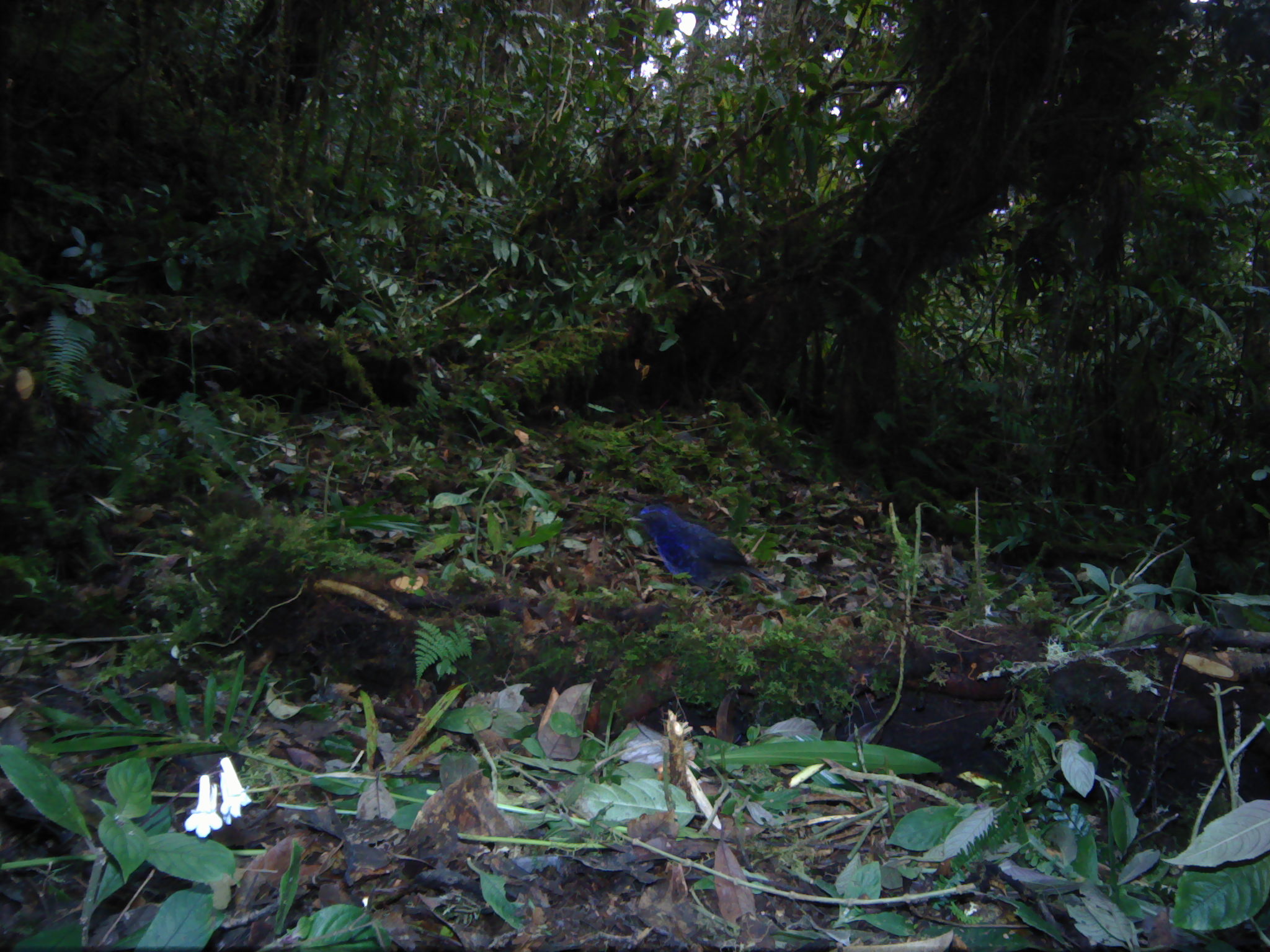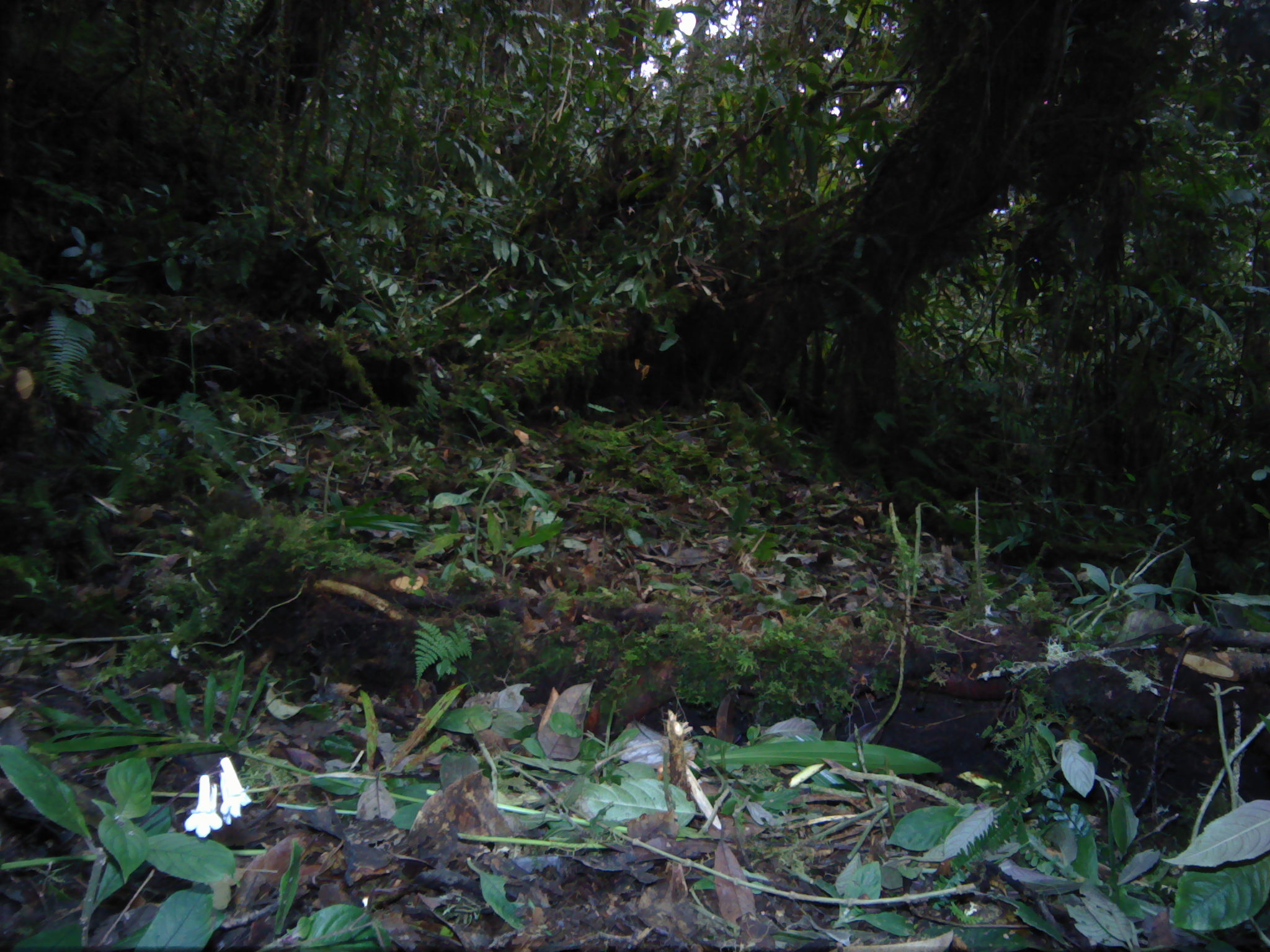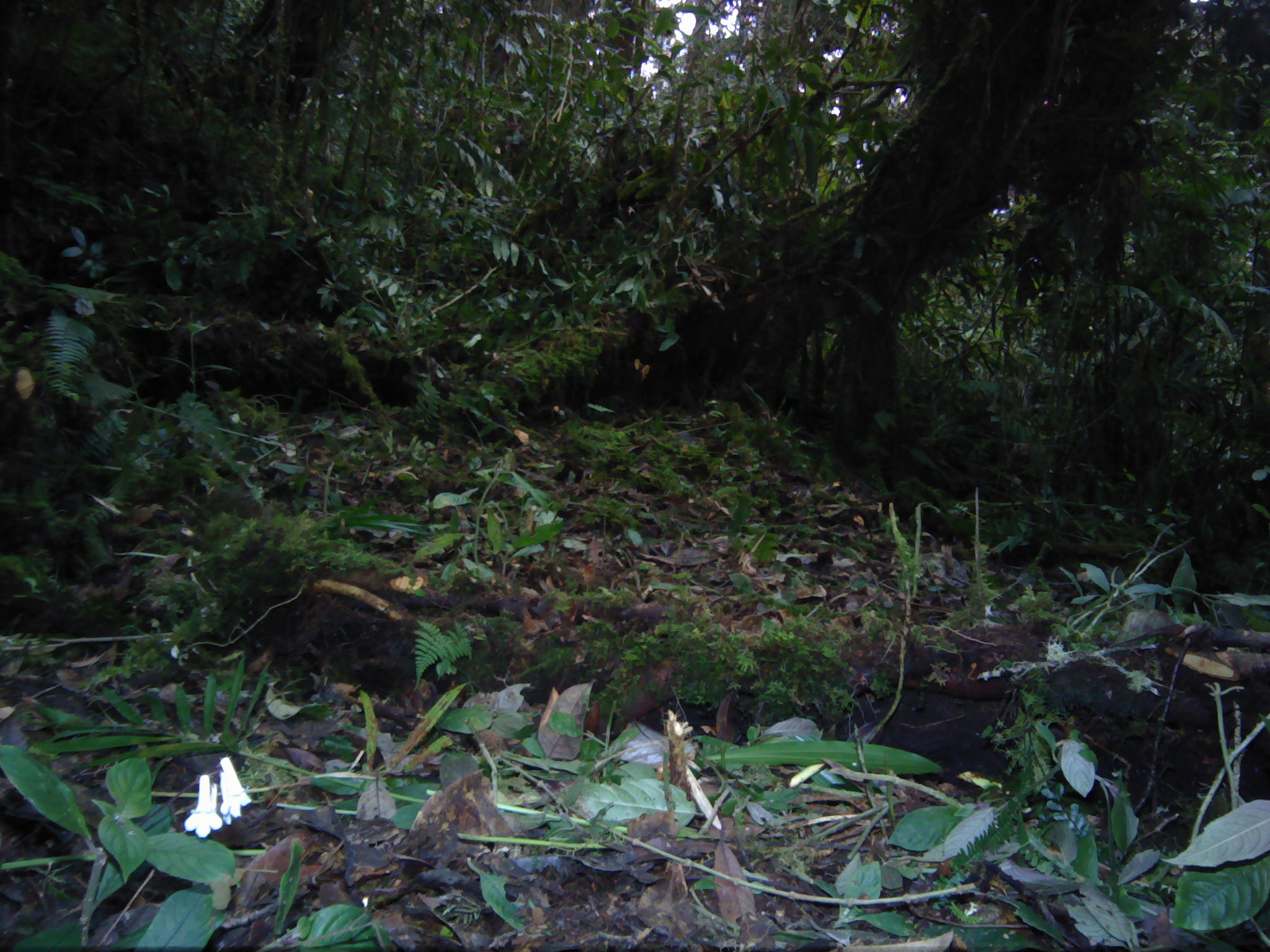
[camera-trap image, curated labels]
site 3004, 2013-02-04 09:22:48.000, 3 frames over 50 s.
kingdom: Animalia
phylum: Chordata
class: Aves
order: Passeriformes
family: Muscicapidae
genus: Myophonus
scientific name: Myophonus melanurus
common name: shiny whistling-thrush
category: myiophoneus melanurus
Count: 1.